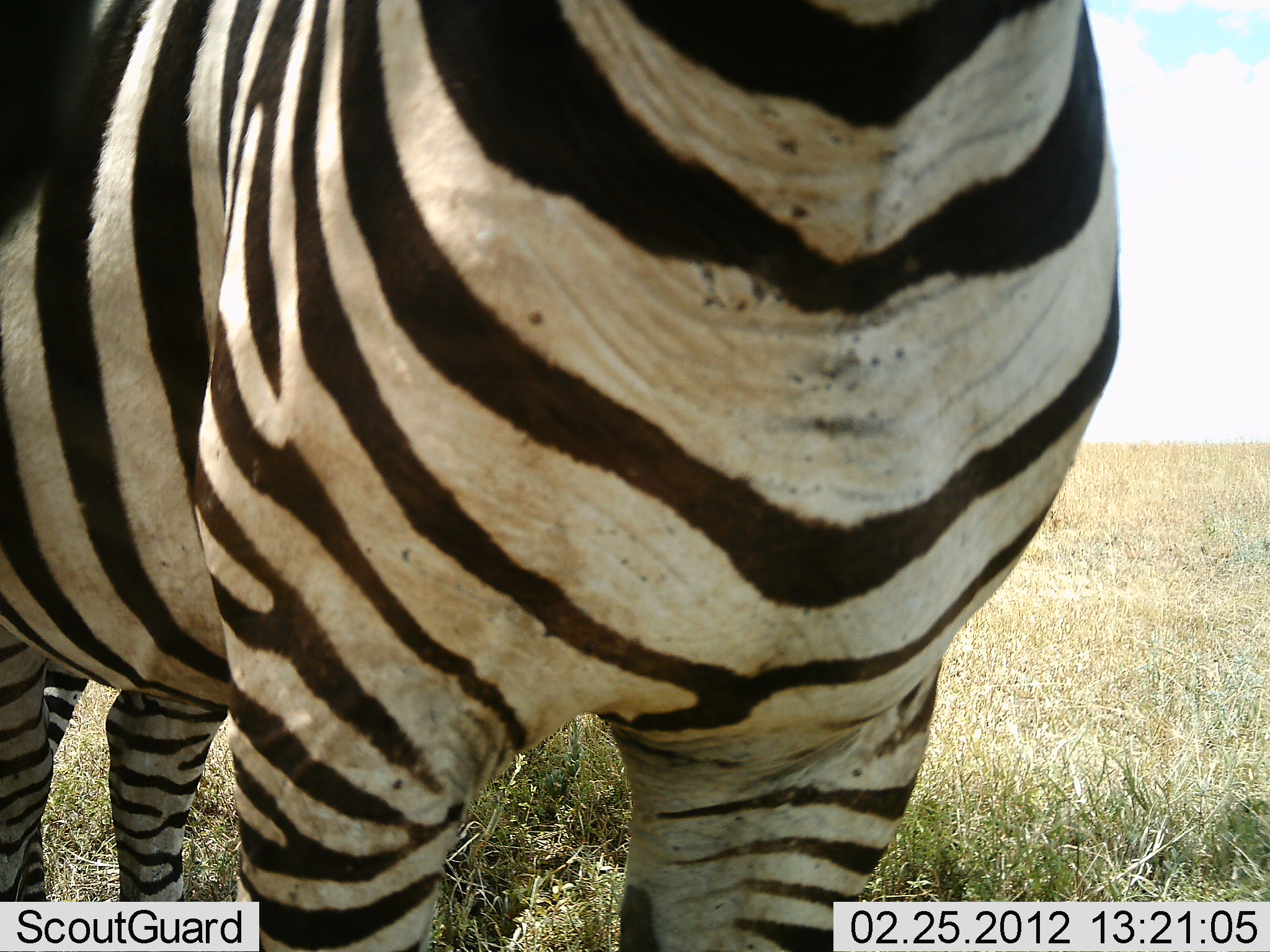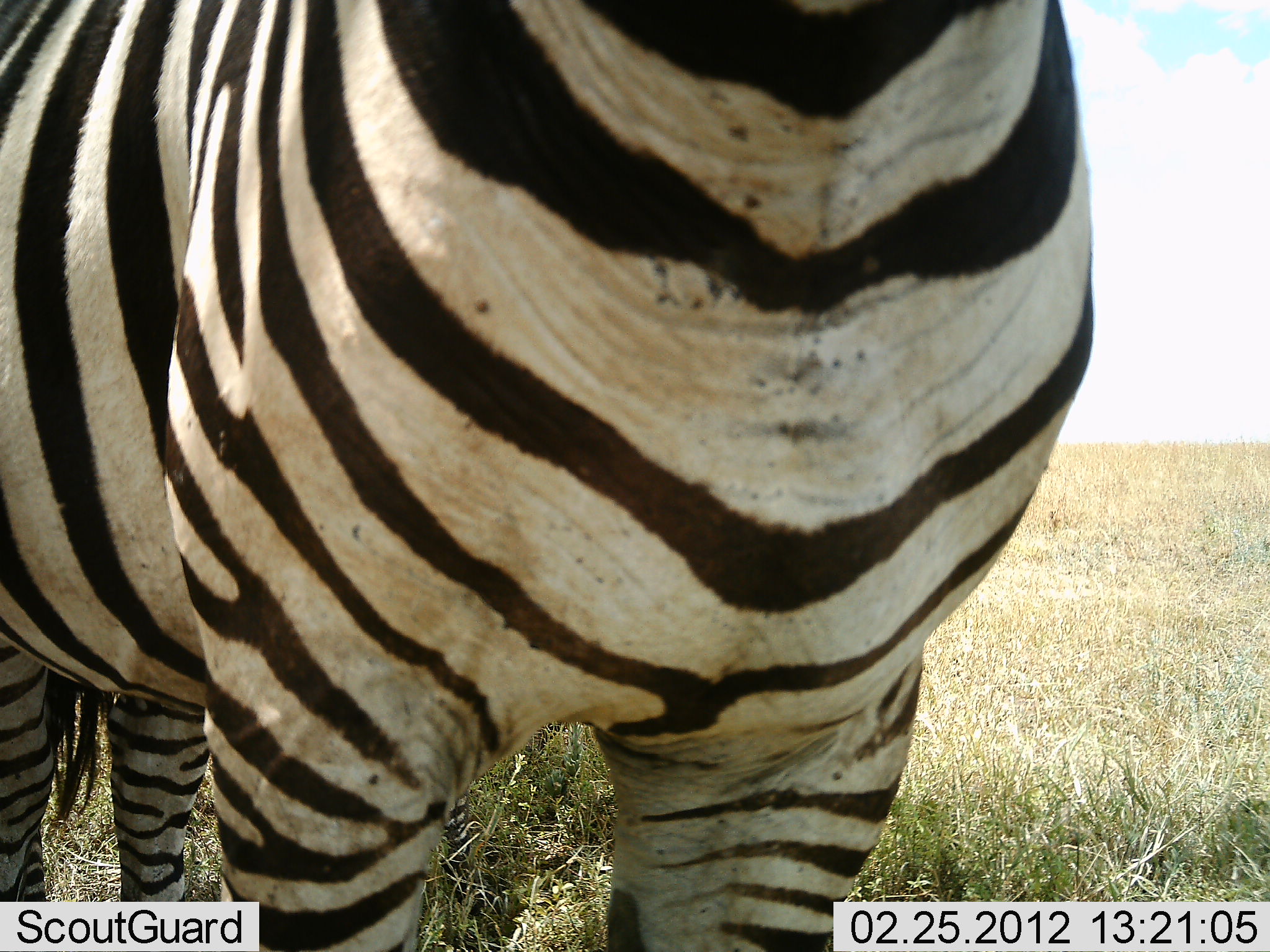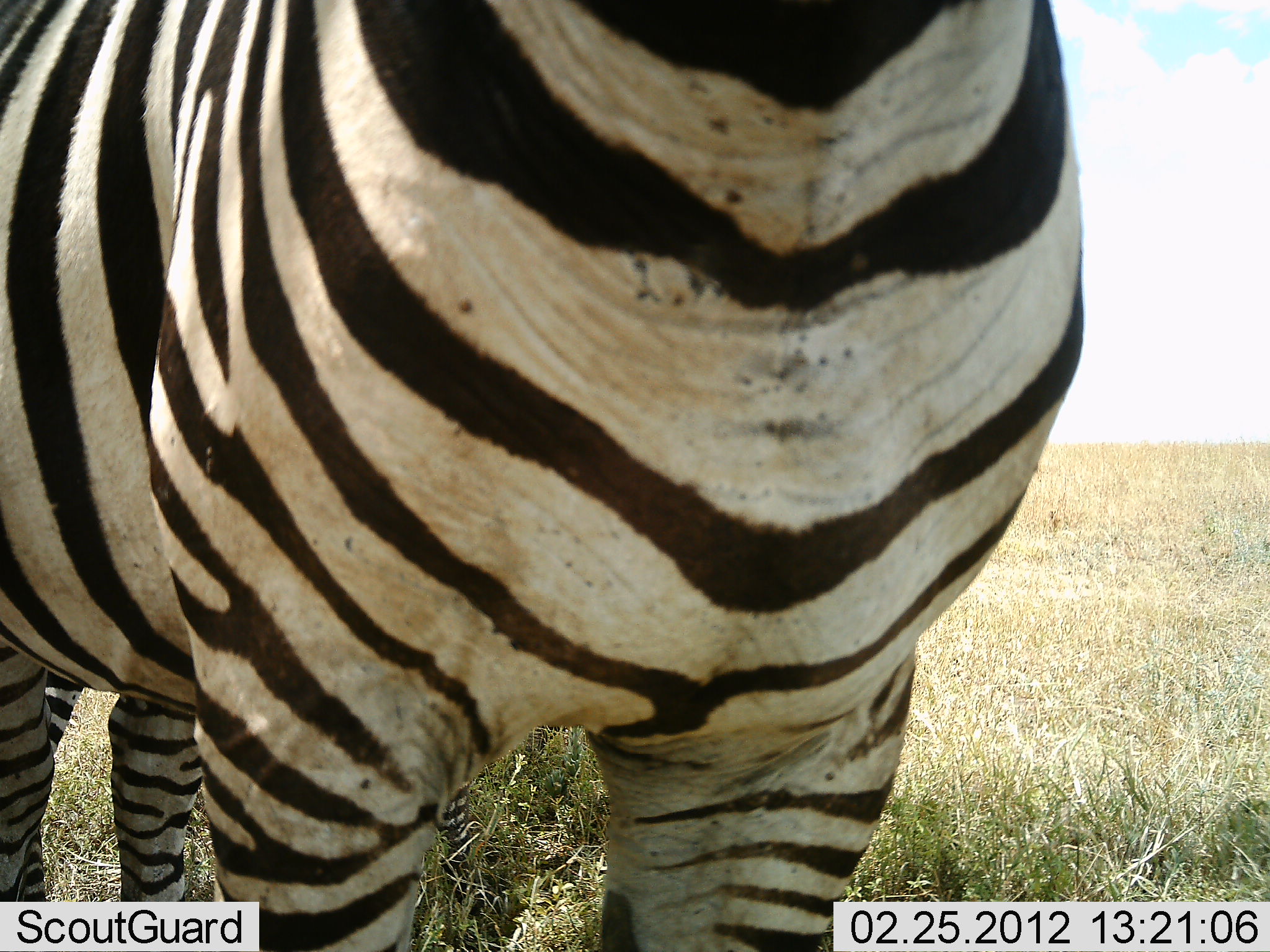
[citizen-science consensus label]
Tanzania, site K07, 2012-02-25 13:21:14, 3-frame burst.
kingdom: Animalia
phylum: Chordata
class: Mammalia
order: Perissodactyla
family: Equidae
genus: Equus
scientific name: Equus quagga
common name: plains zebra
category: zebra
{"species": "zebra (plains zebra) (Equus quagga)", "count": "1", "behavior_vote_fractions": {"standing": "100%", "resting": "0%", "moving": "0%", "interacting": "0%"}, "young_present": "0%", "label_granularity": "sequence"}